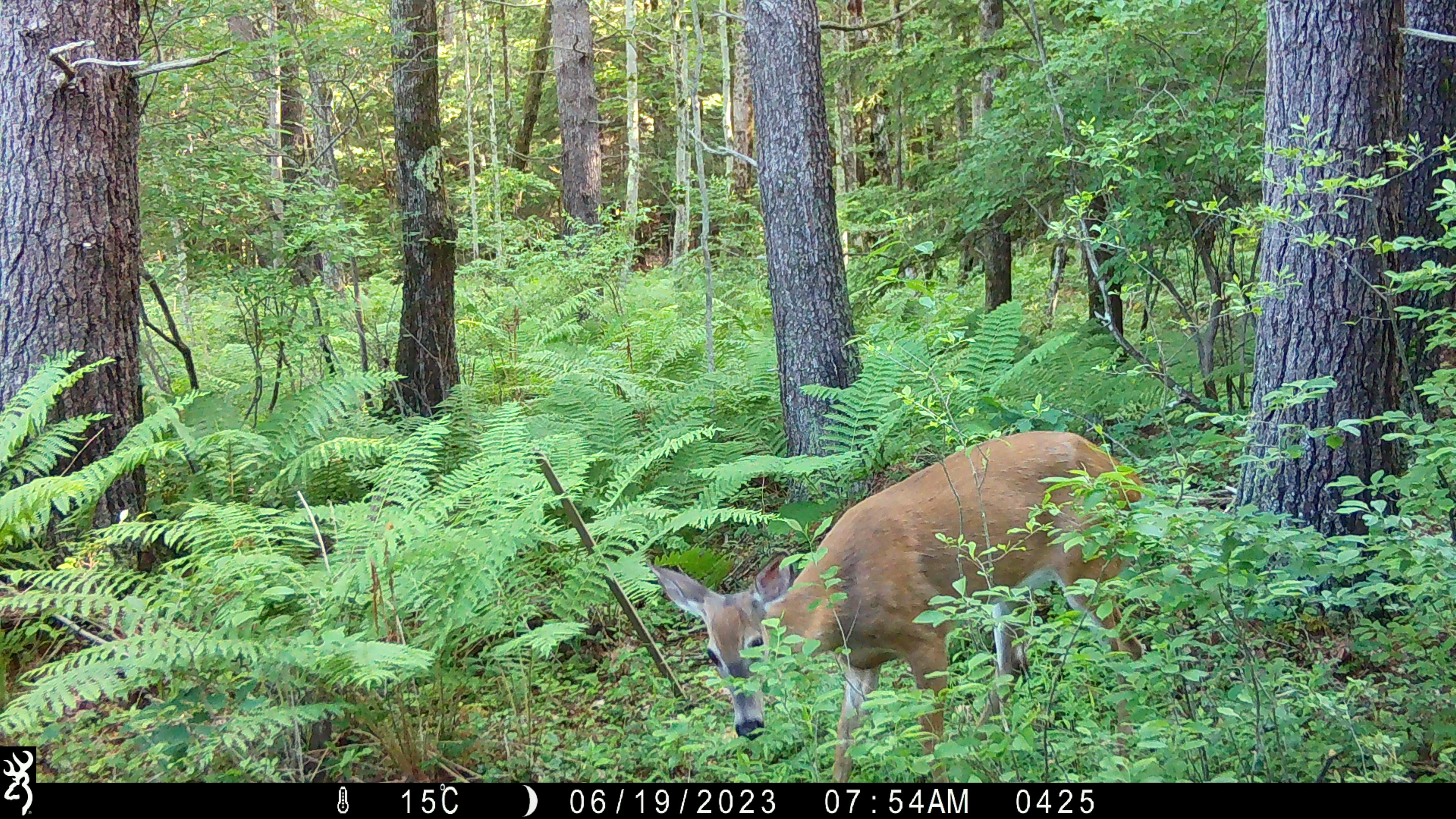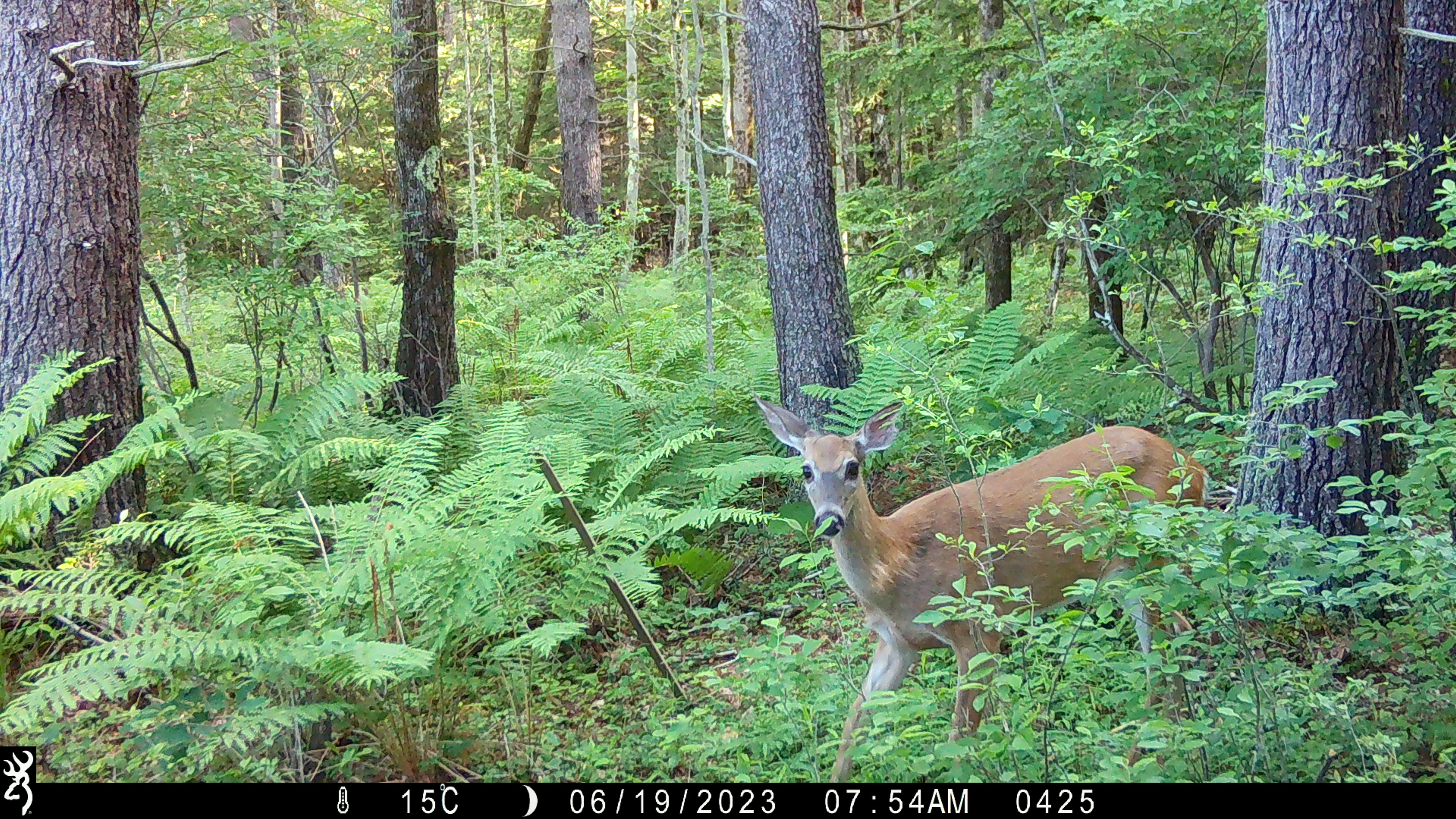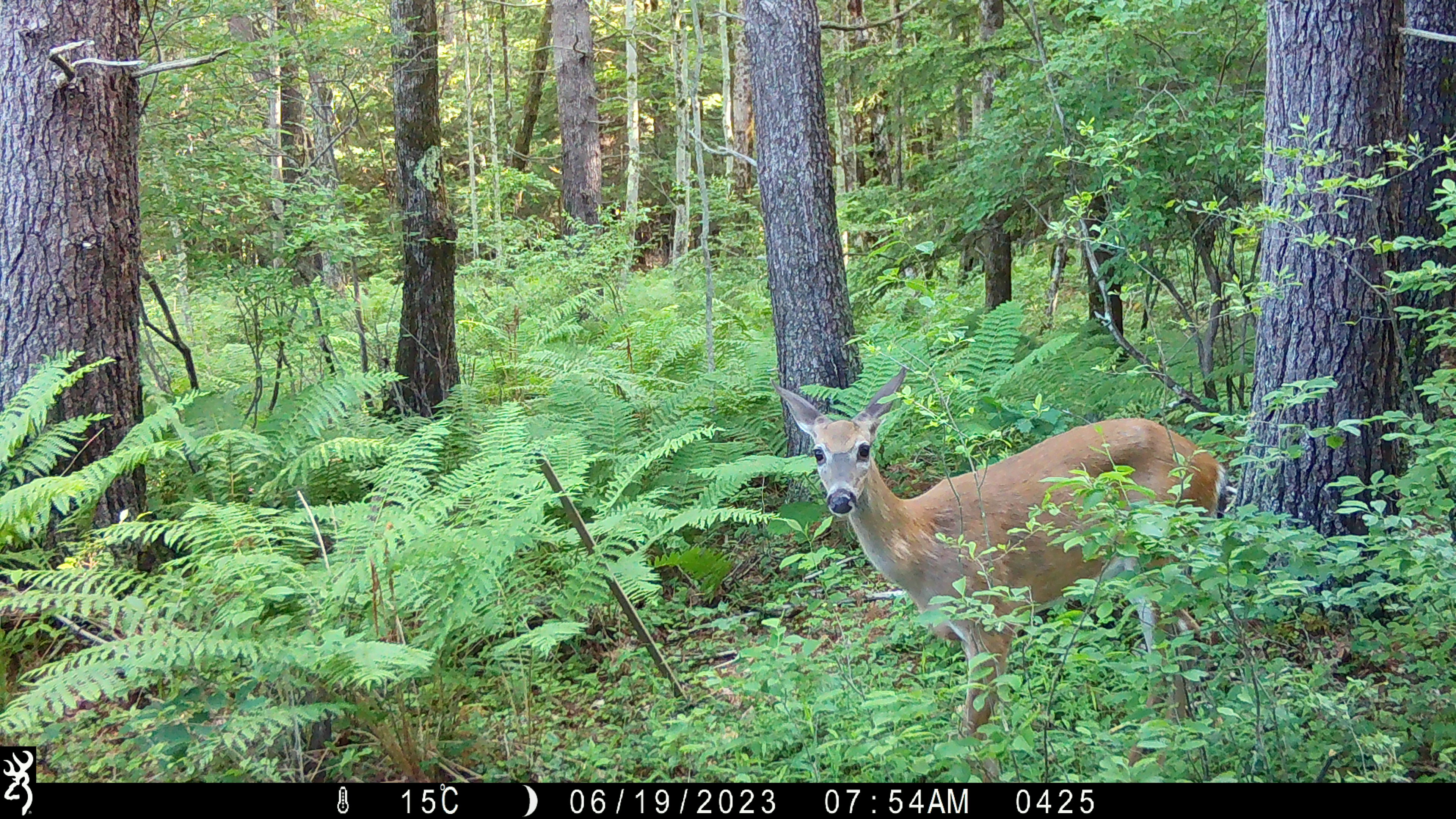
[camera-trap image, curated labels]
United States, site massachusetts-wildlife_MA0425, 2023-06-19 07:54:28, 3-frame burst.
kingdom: Animalia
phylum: Chordata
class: Mammalia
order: Artiodactyla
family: Cervidae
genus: Odocoileus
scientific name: Odocoileus virginianus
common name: white-tailed deer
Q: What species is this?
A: White-tailed deer (Odocoileus virginianus).